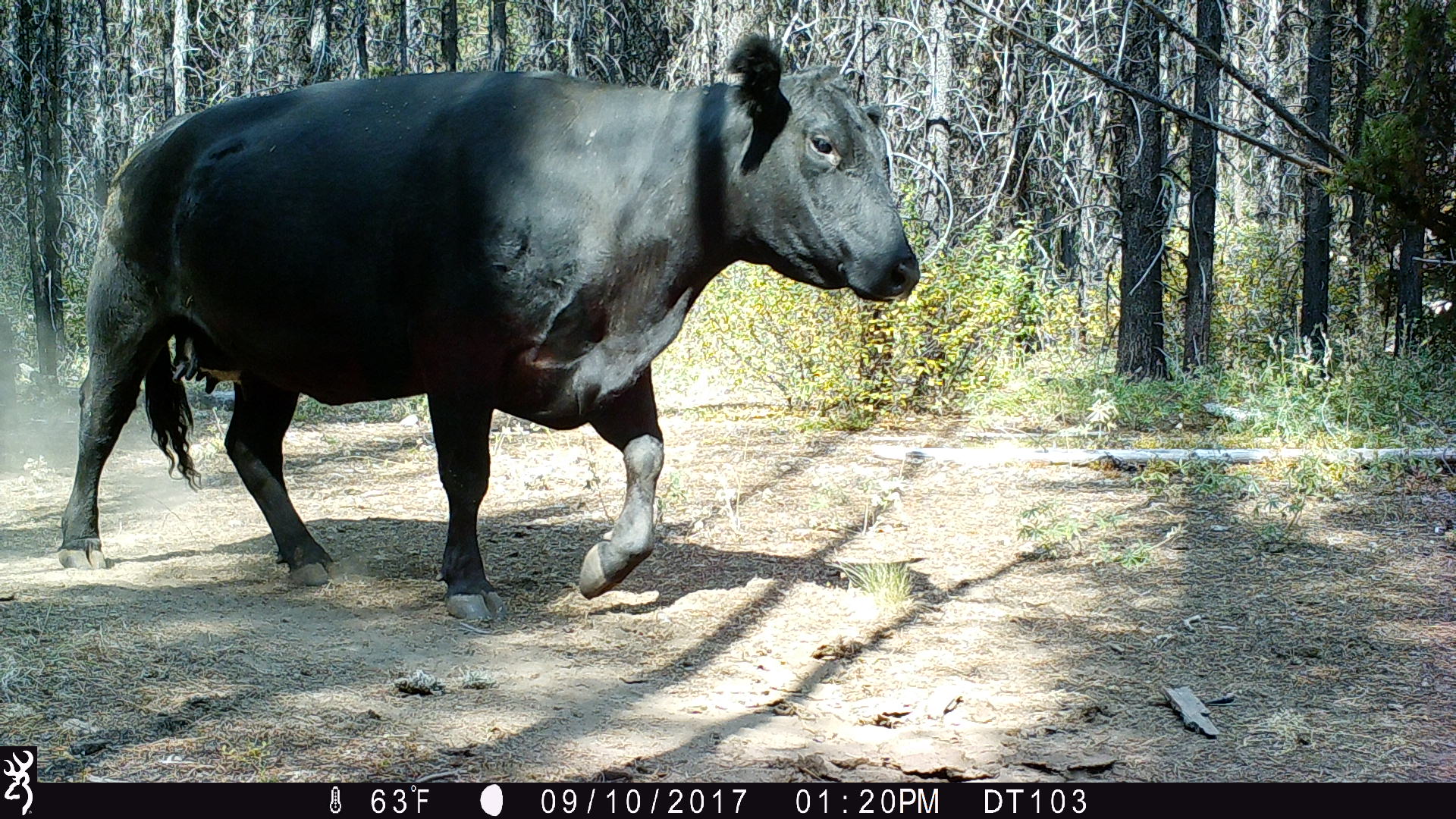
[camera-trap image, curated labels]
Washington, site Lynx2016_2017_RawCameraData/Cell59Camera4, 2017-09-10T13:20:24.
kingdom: Animalia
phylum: Chordata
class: Mammalia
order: Artiodactyla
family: Bovidae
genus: Bos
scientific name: Bos taurus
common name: domestic cattle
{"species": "domestic cattle (Bos taurus)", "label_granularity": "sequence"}